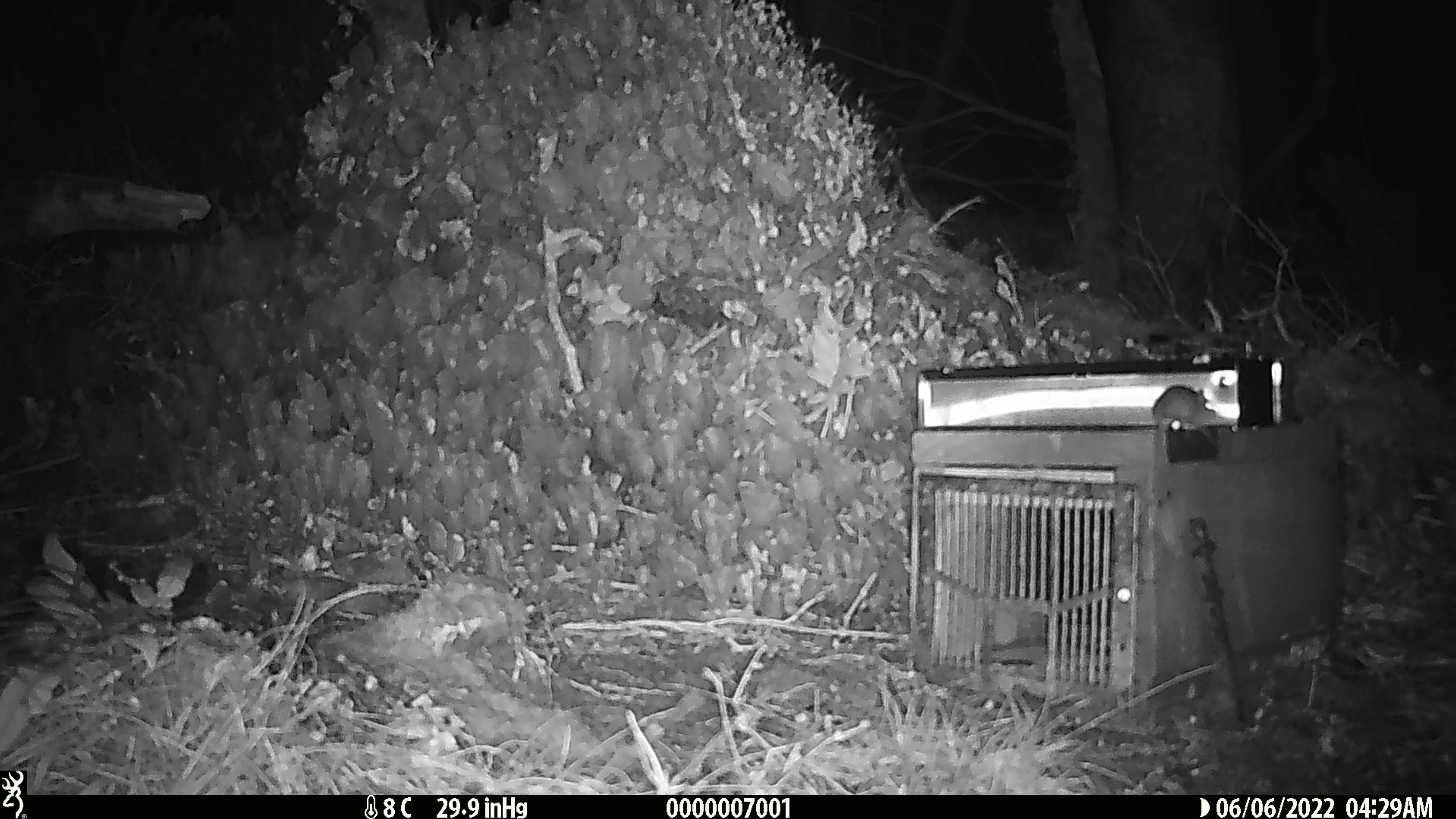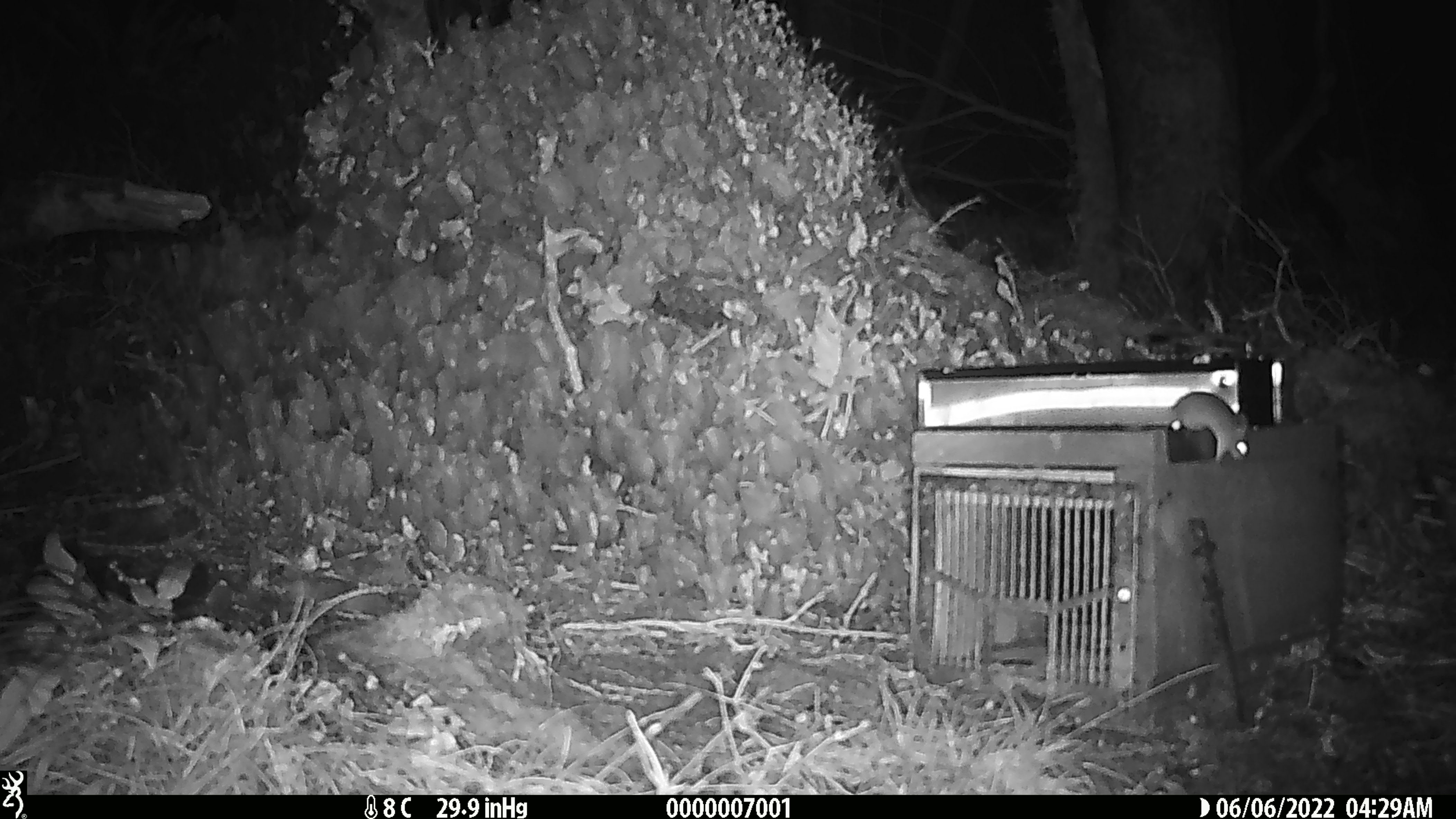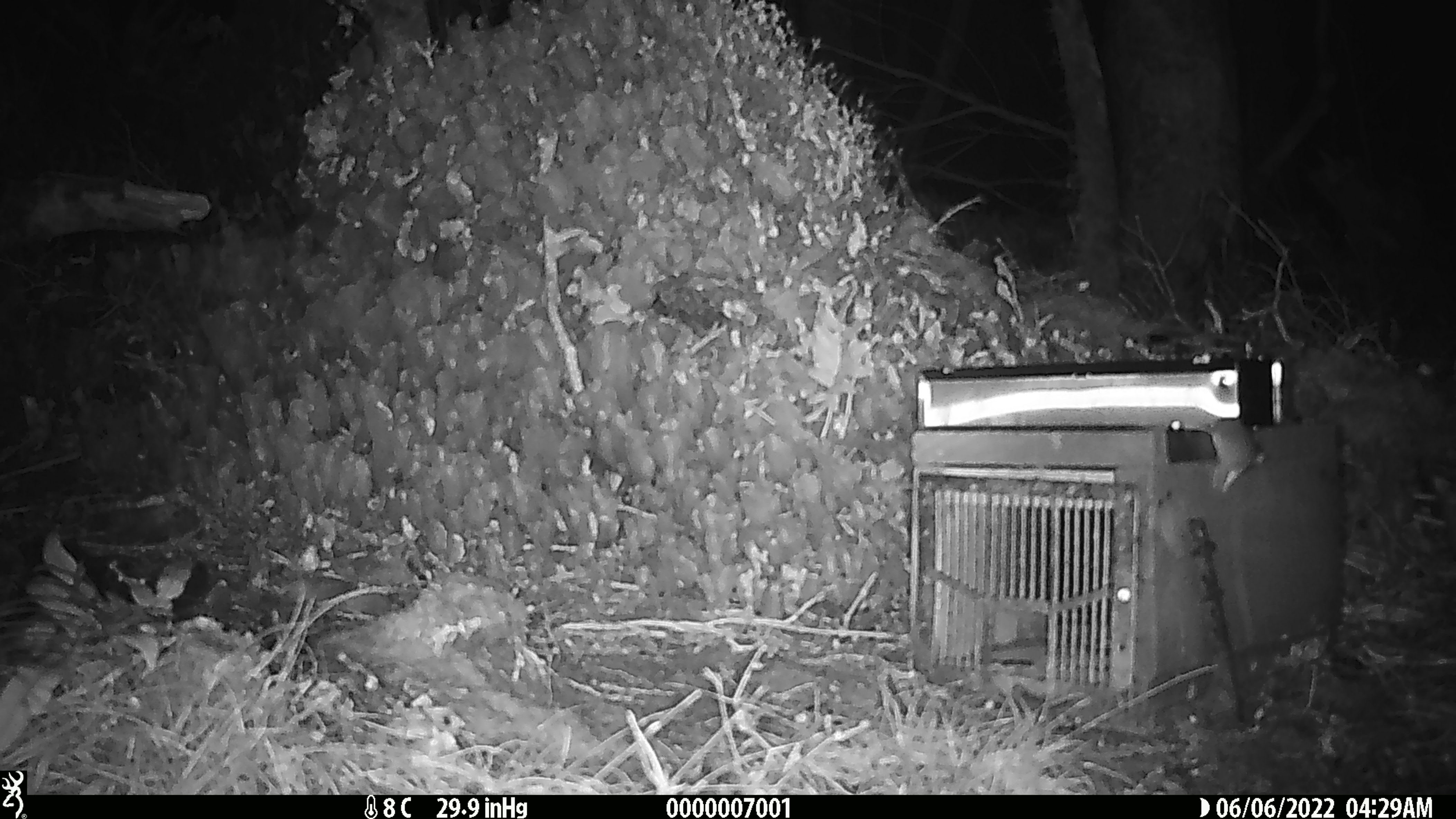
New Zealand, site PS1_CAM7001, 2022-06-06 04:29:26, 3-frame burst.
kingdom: Animalia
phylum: Chordata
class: Mammalia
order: Rodentia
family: Muridae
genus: Mus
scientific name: Mus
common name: mouse